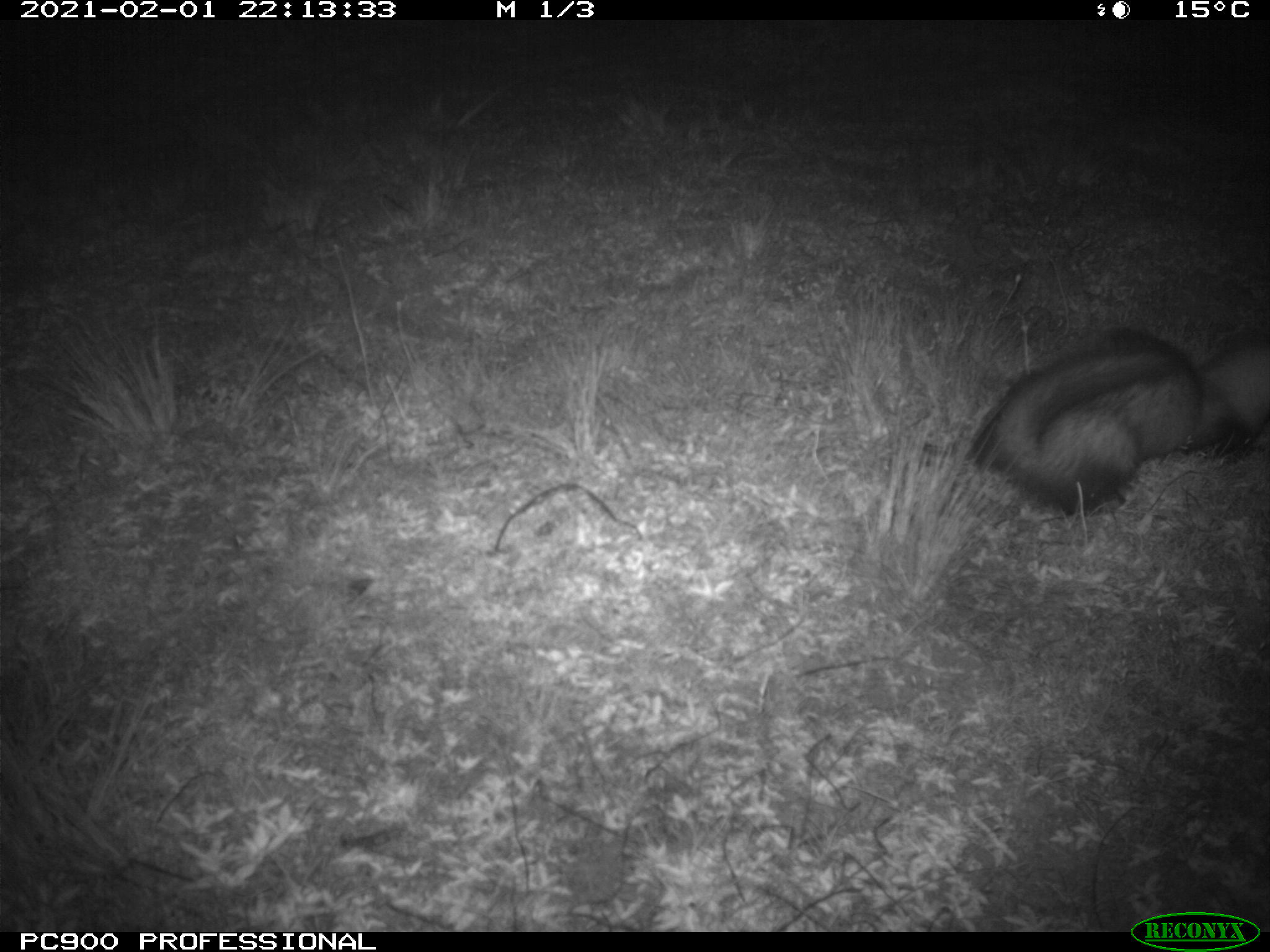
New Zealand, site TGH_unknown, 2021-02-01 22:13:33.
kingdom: Animalia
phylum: Chordata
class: Mammalia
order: Carnivora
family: Mustelidae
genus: Mustela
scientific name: Mustela furo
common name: ferret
Ferret (Mustela furo).